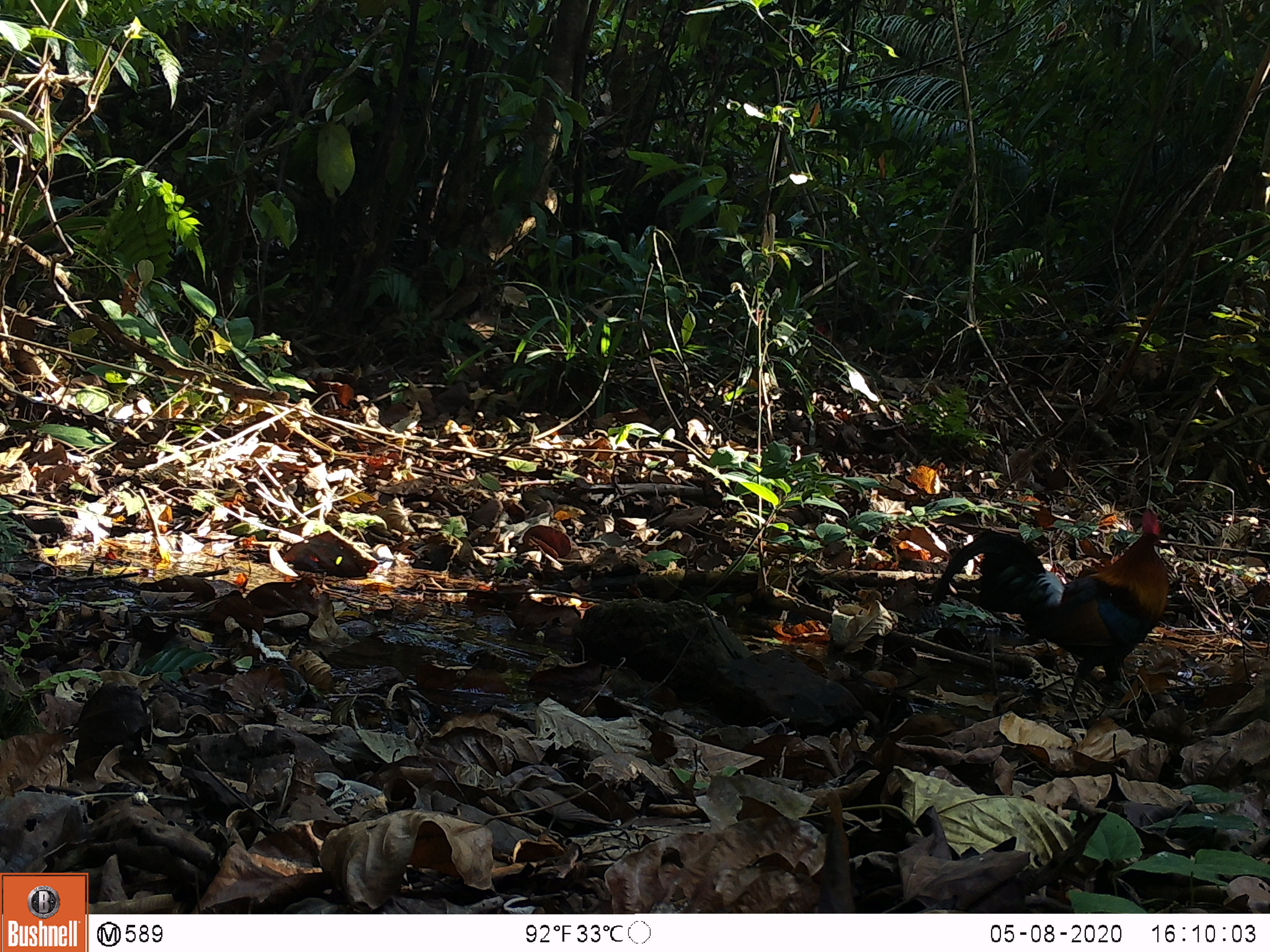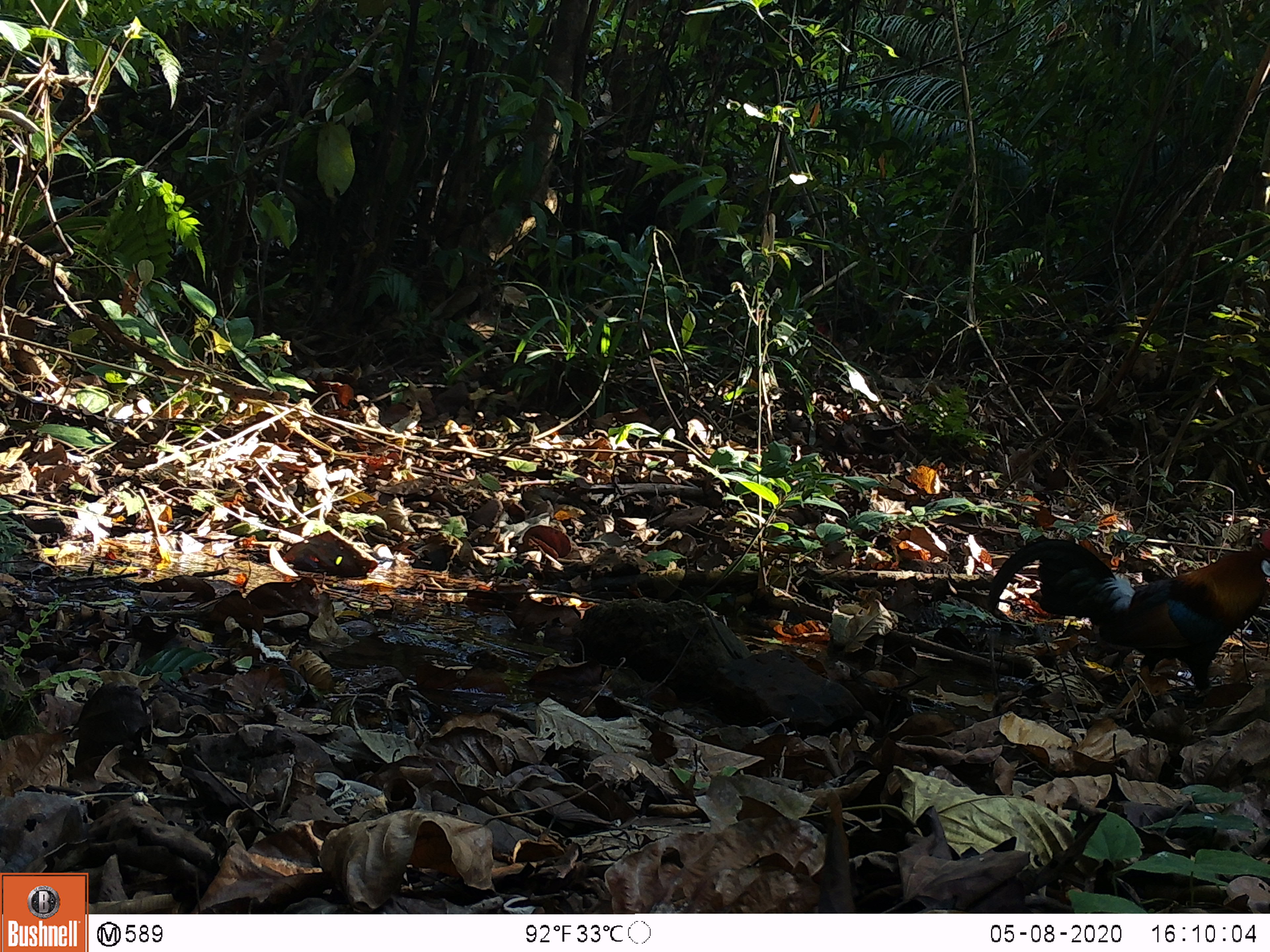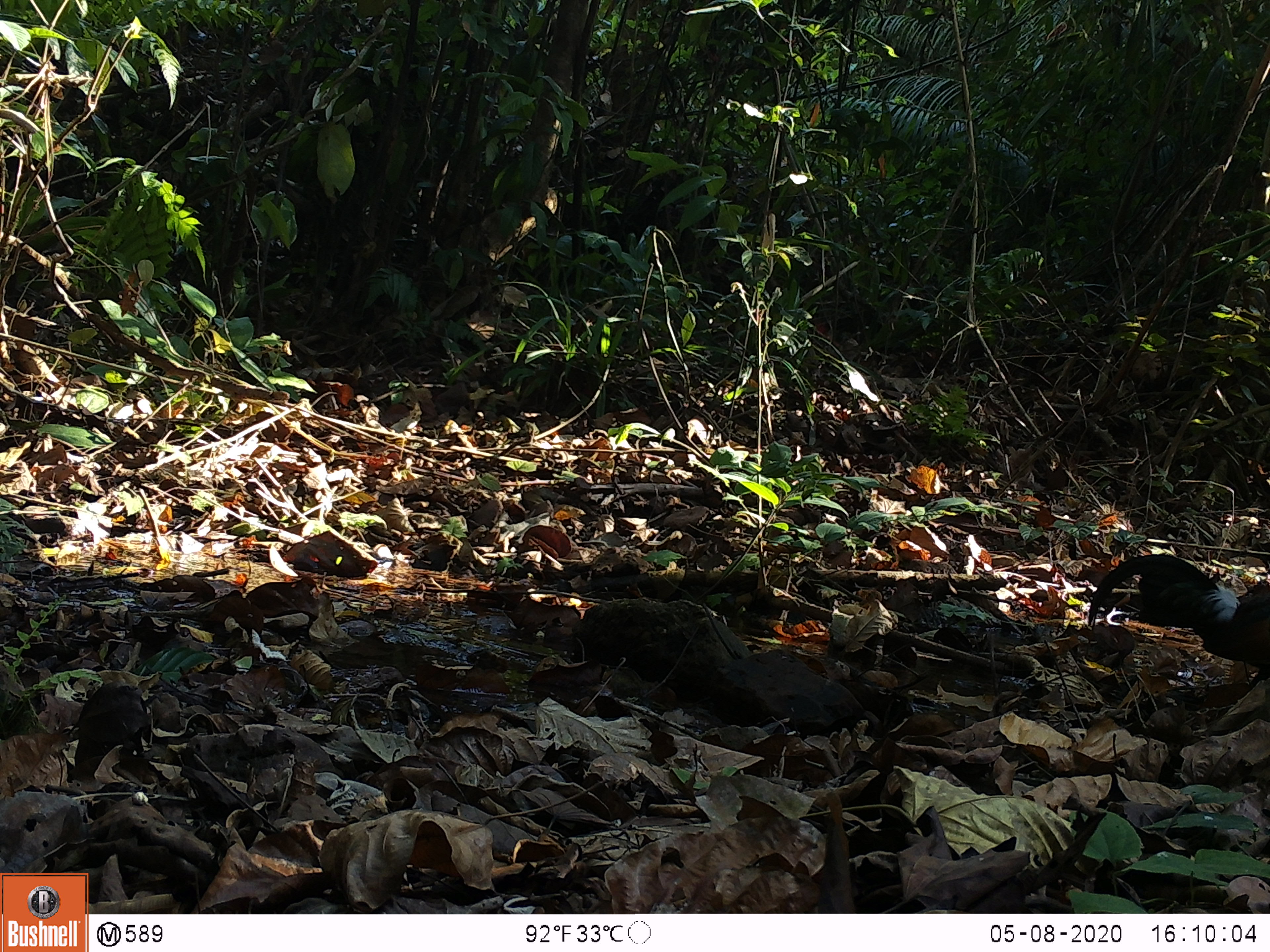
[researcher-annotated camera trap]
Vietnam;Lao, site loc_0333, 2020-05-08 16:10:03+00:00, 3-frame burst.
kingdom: Animalia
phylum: Chordata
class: Aves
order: Galliformes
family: Phasianidae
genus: Gallus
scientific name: Gallus gallus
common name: red junglefowl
Red junglefowl (Gallus gallus). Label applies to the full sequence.